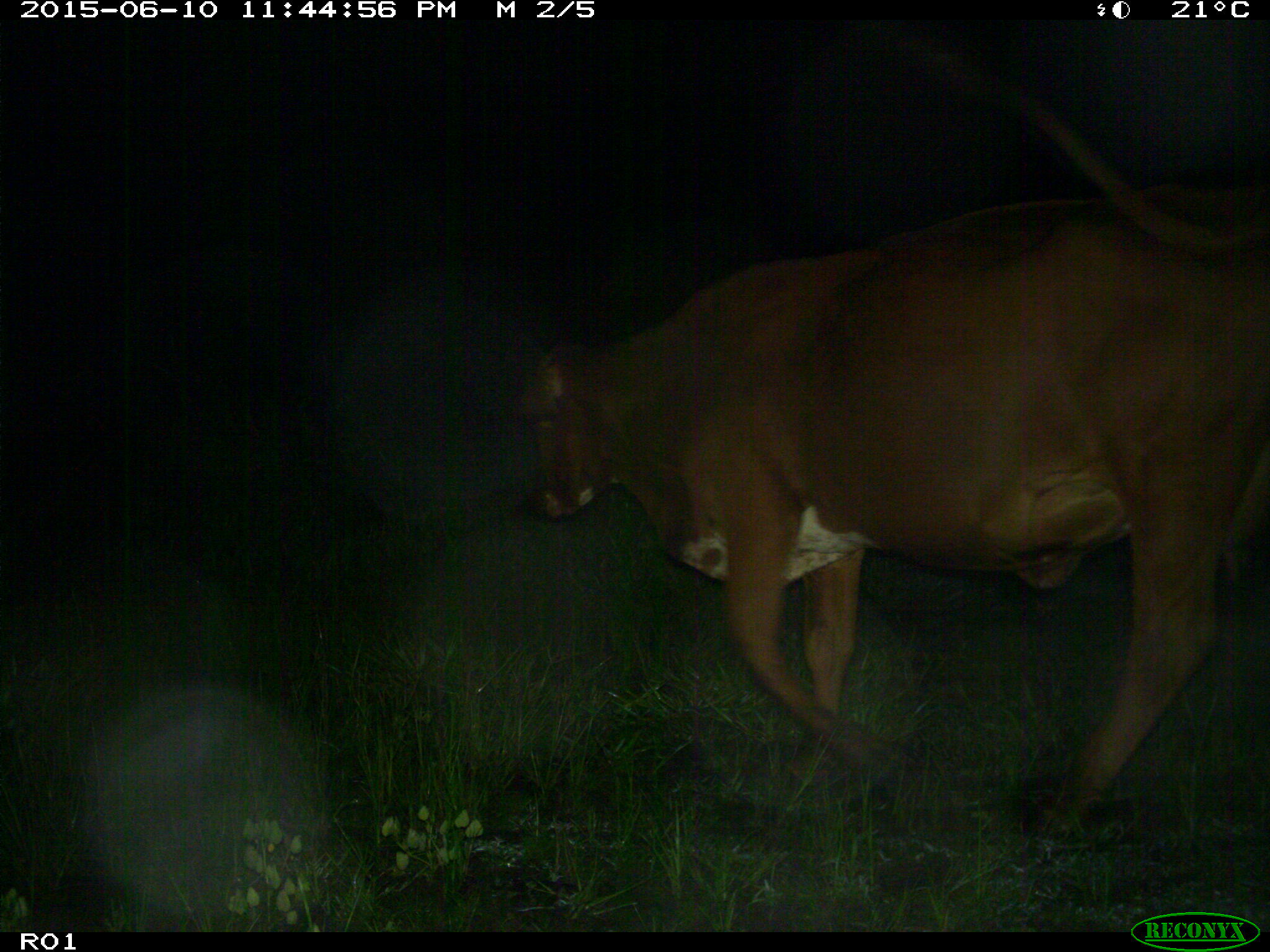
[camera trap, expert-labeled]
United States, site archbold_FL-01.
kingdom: Animalia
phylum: Chordata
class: Mammalia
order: Artiodactyla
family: Bovidae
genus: Bos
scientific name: Bos taurus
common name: domestic cow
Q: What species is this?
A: Bos taurus (domestic cow).